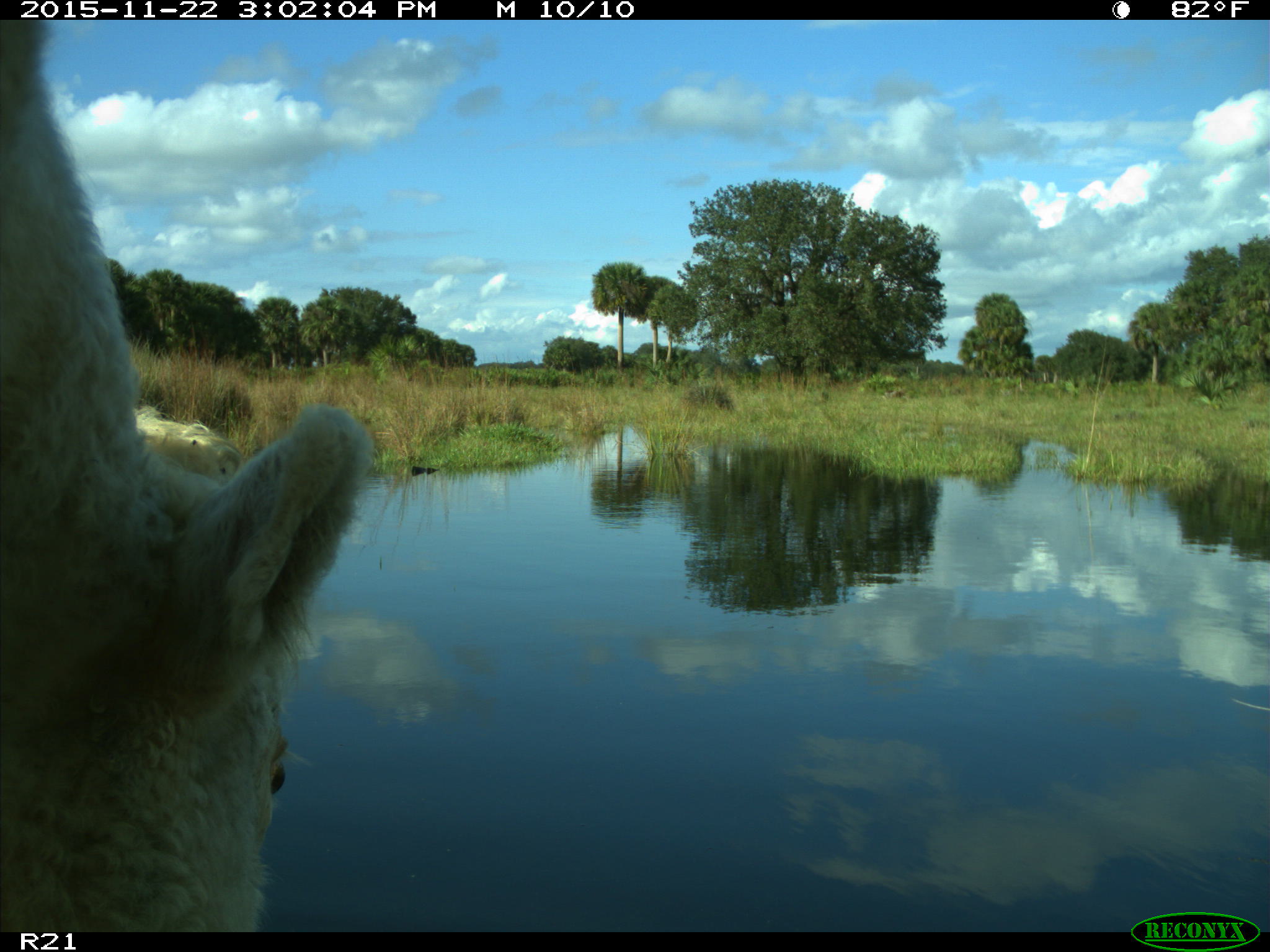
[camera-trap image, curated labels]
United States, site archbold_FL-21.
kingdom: Animalia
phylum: Chordata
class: Mammalia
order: Artiodactyla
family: Bovidae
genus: Bos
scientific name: Bos taurus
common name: domestic cow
Bos taurus (domestic cow).